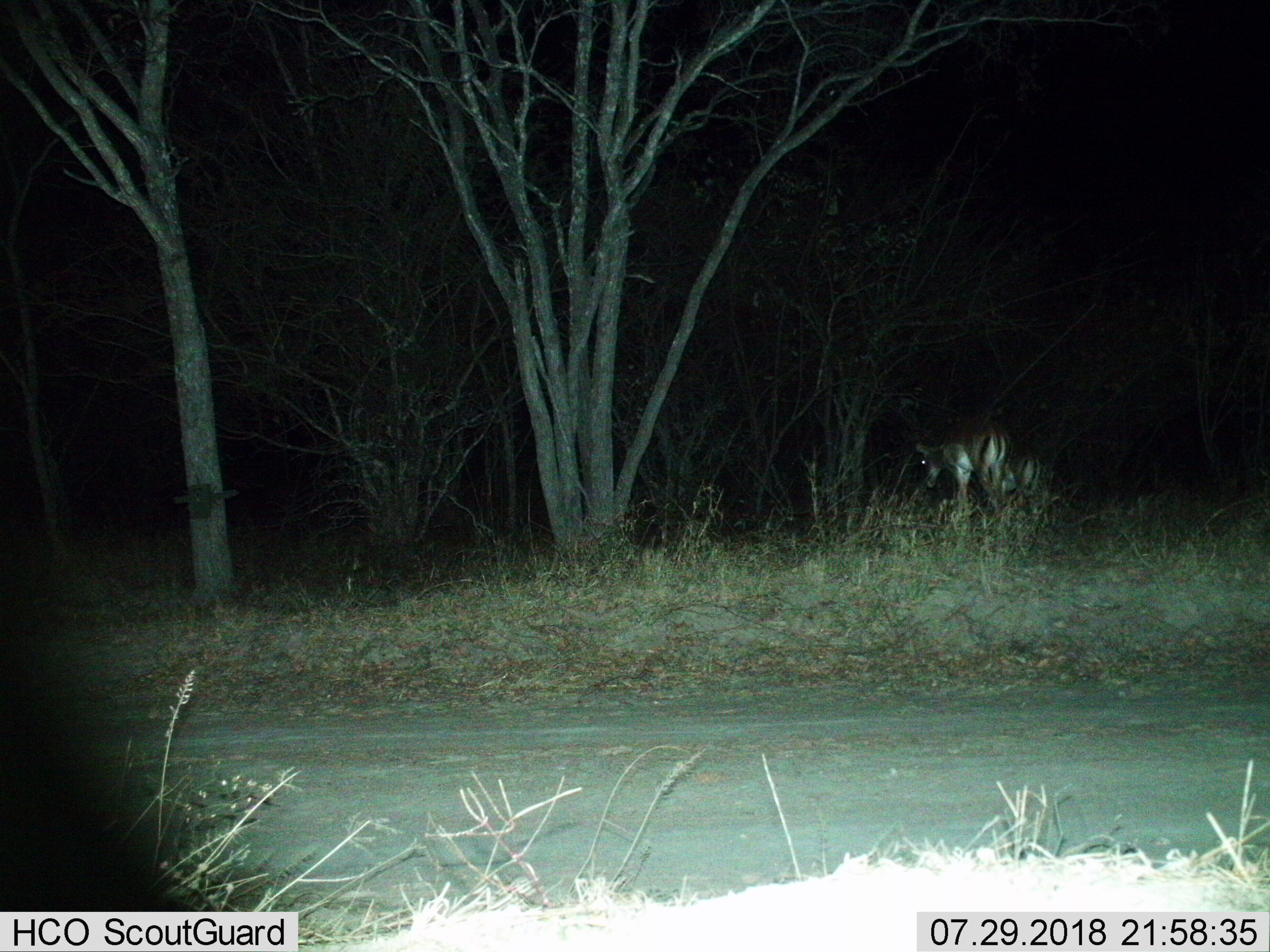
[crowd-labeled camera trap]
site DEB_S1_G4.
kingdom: Animalia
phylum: Chordata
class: Mammalia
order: Artiodactyla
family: Bovidae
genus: Aepyceros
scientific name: Aepyceros melampus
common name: impala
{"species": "impala (Aepyceros melampus)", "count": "2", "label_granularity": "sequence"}